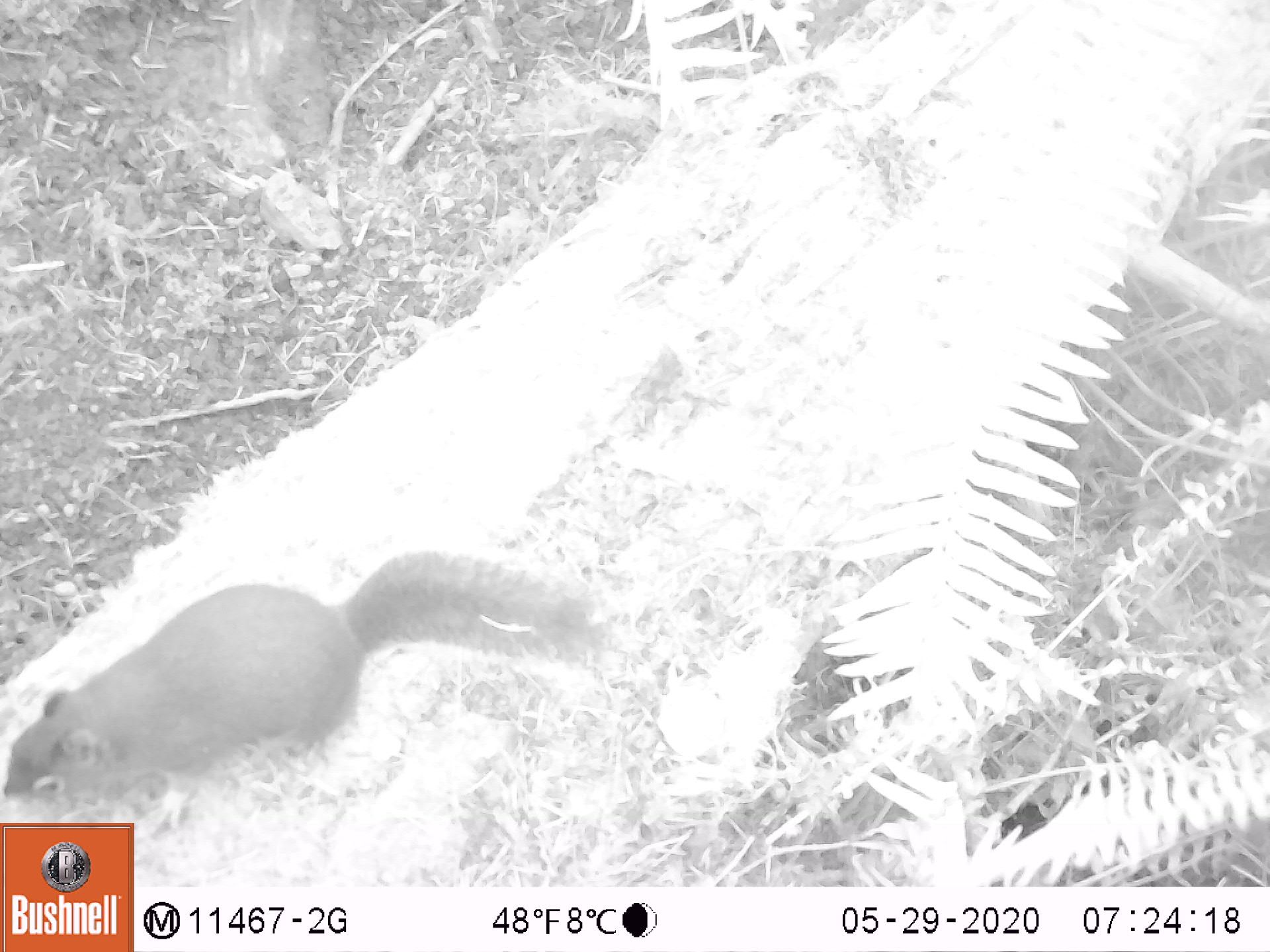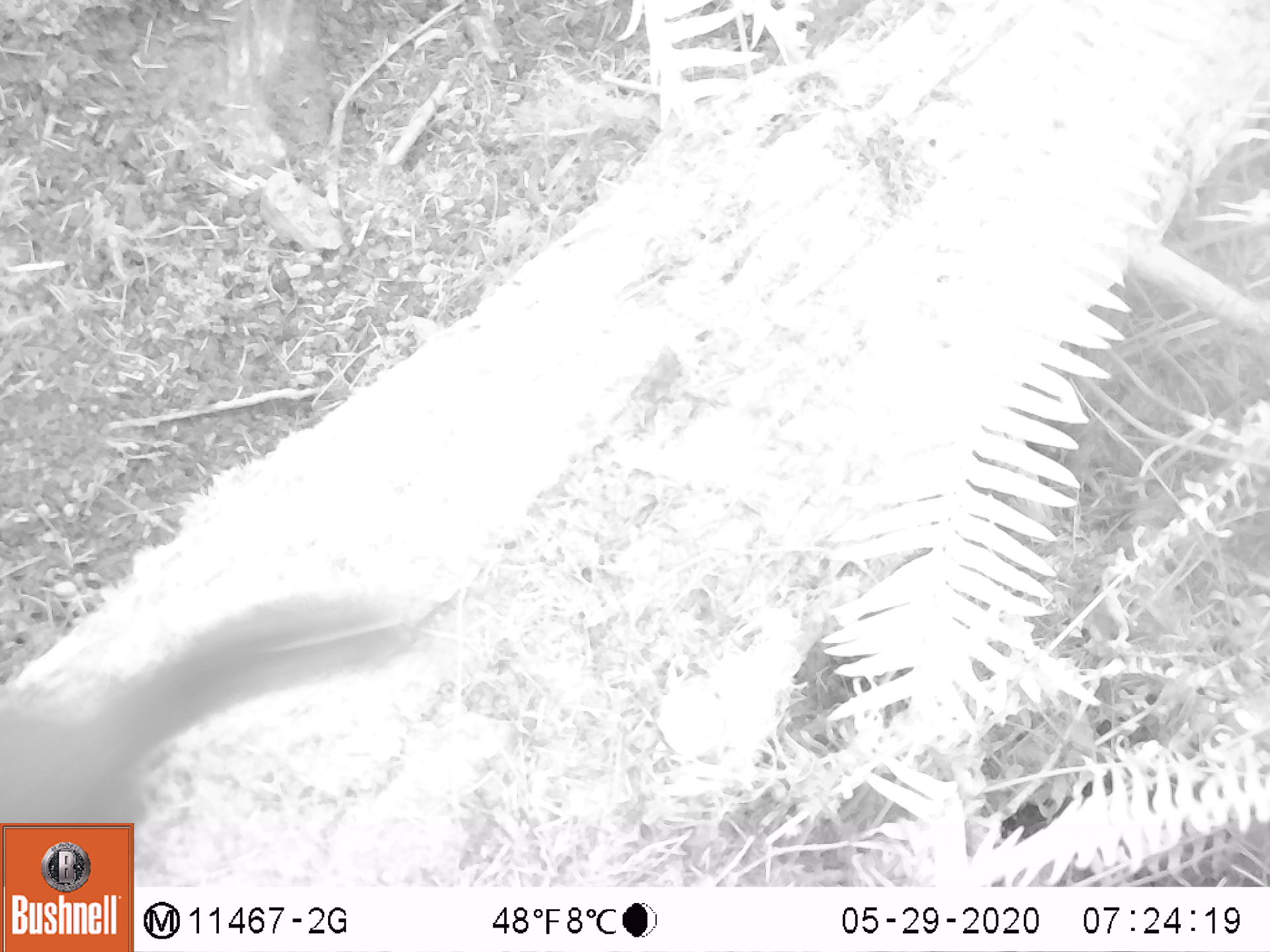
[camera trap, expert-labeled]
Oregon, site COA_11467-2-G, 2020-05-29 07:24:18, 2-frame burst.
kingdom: Animalia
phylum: Chordata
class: Mammalia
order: Rodentia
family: Sciuridae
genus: Tamiasciurus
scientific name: Tamiasciurus douglasii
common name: douglas squirrel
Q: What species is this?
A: Douglas squirrel (Tamiasciurus douglasii).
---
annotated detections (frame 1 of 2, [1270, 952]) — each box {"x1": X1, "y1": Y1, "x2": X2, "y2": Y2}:
douglas squirrel: {"x1": 0, "y1": 553, "x2": 589, "y2": 810}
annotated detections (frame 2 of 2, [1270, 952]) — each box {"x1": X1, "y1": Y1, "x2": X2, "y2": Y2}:
douglas squirrel: {"x1": 0, "y1": 584, "x2": 414, "y2": 817}